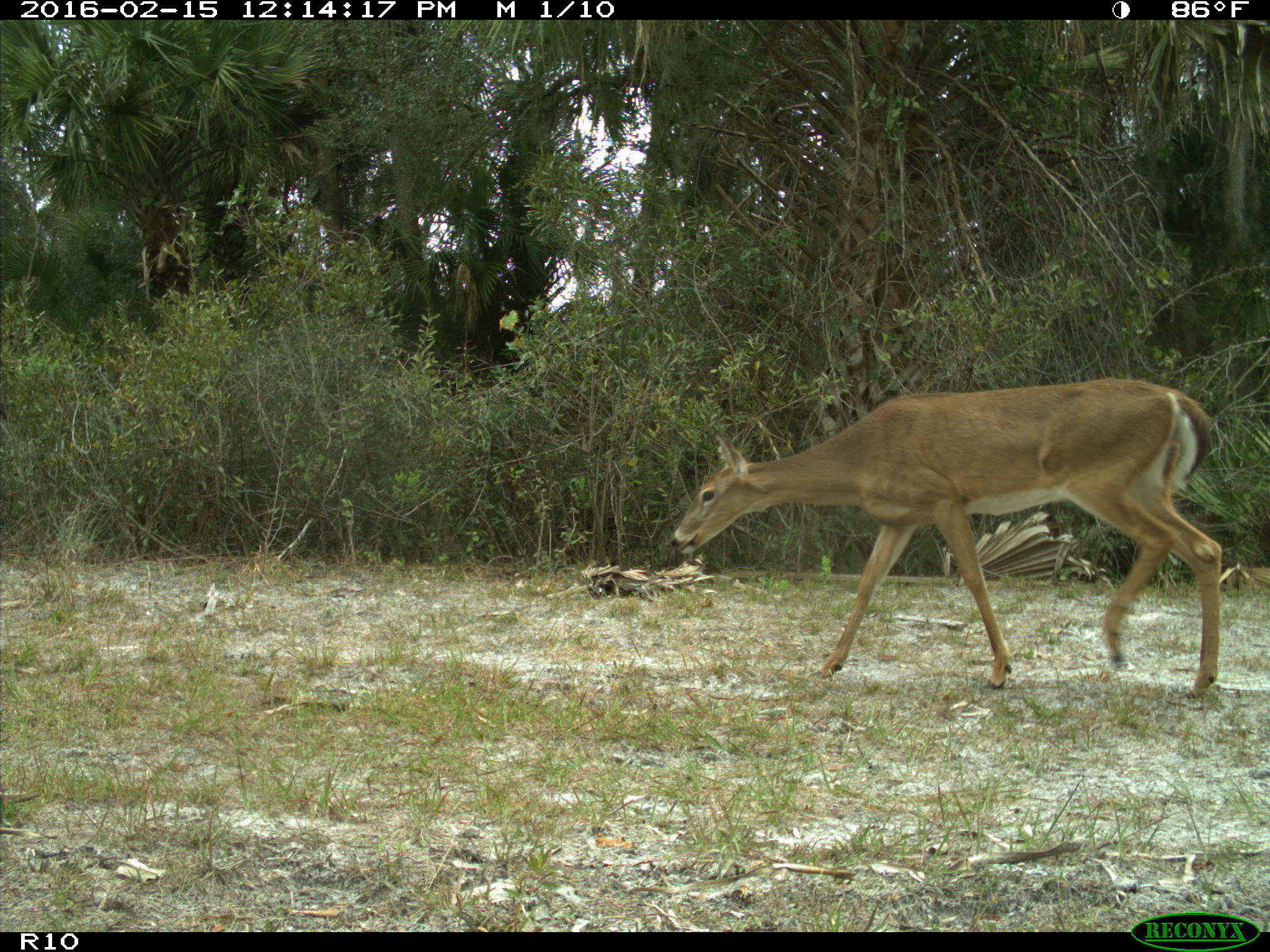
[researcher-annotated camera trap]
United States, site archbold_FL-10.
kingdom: Animalia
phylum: Chordata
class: Mammalia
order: Artiodactyla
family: Cervidae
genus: Odocoileus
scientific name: Odocoileus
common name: deer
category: unidentified deer